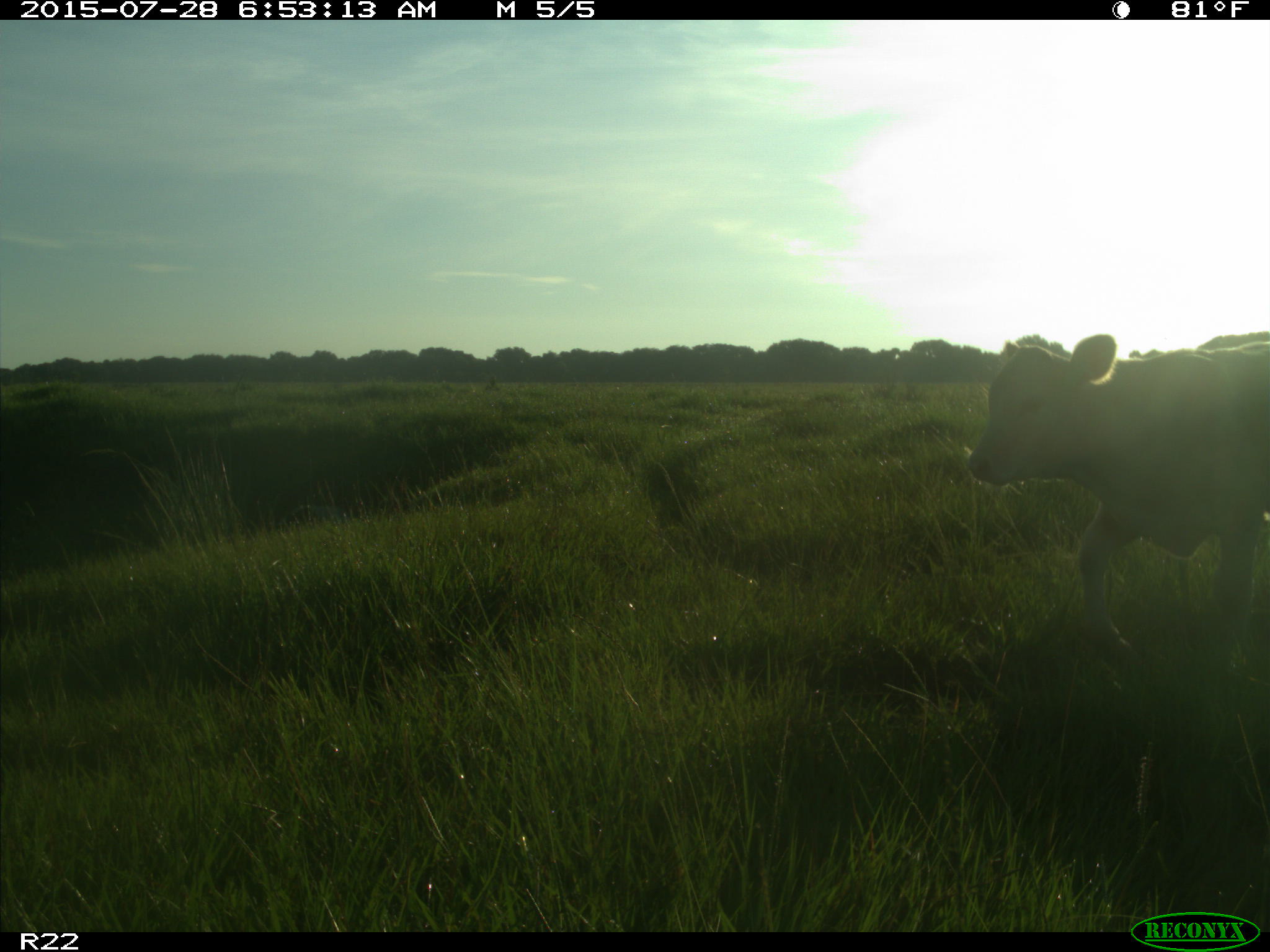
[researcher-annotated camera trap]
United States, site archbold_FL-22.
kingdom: Animalia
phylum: Chordata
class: Mammalia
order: Artiodactyla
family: Bovidae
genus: Bos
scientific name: Bos taurus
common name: domestic cow